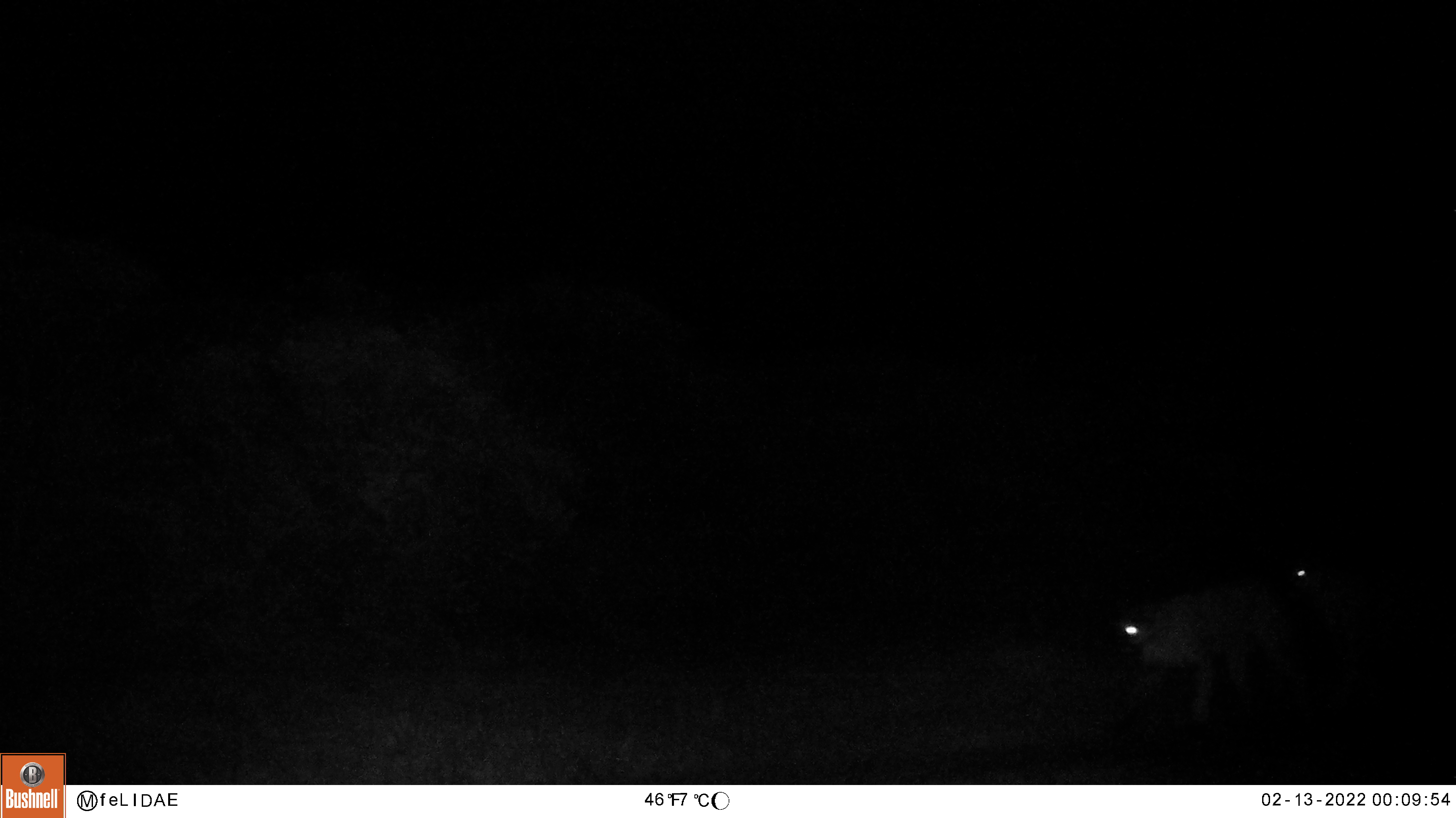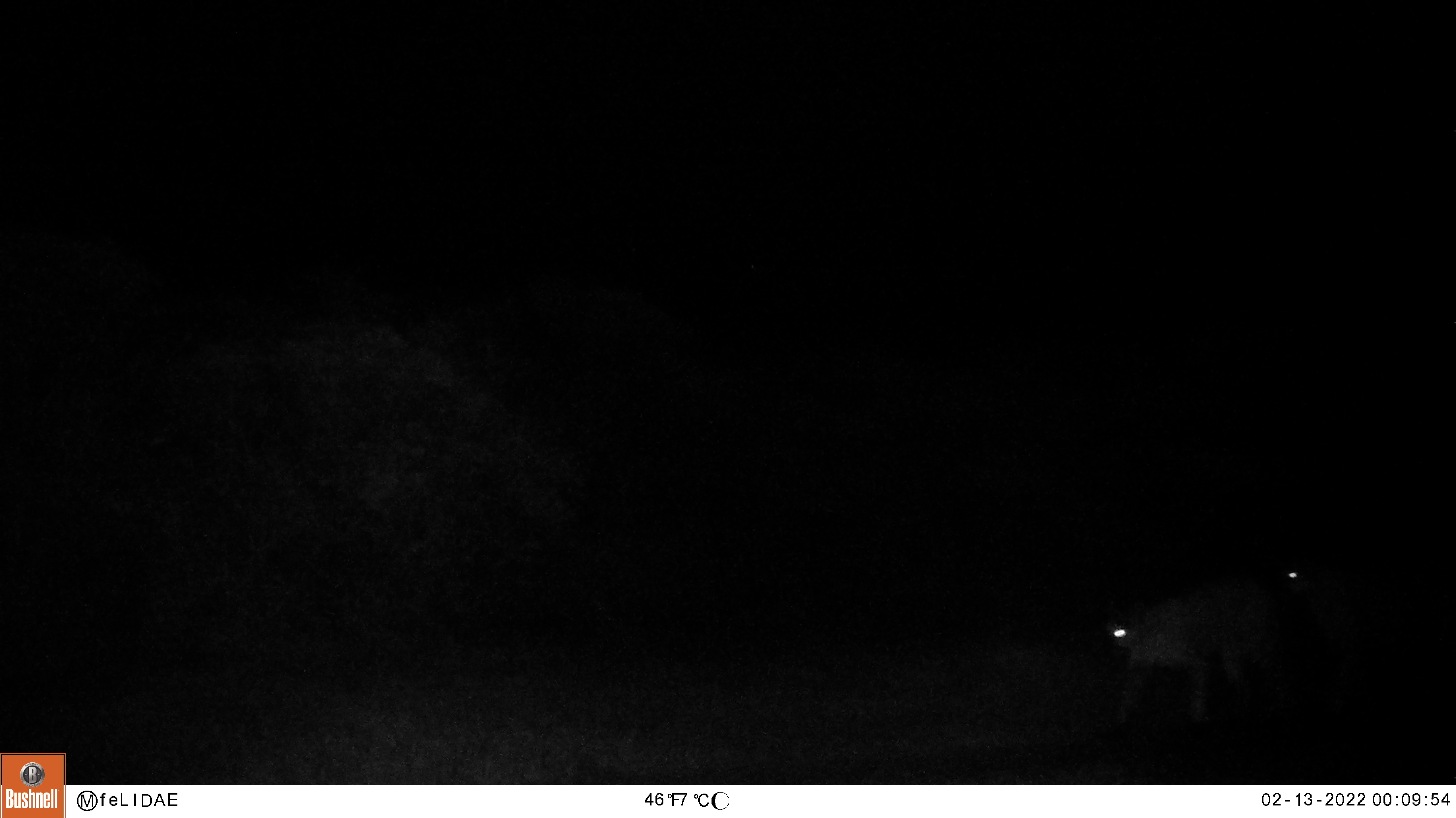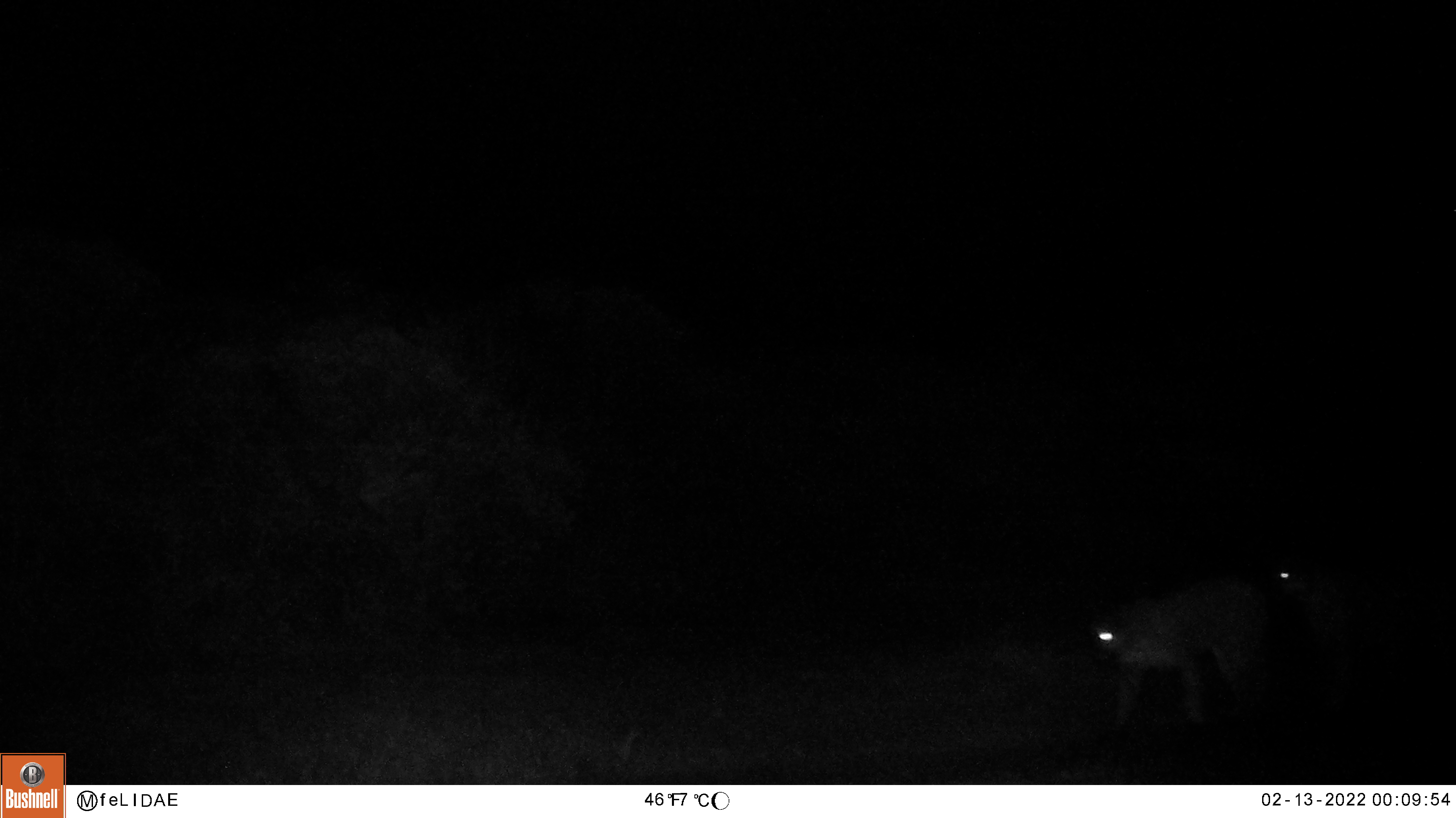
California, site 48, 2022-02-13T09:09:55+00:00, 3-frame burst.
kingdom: Animalia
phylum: Chordata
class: Mammalia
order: Carnivora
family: Felidae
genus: Puma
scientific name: Puma concolor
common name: puma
Puma (Puma concolor).